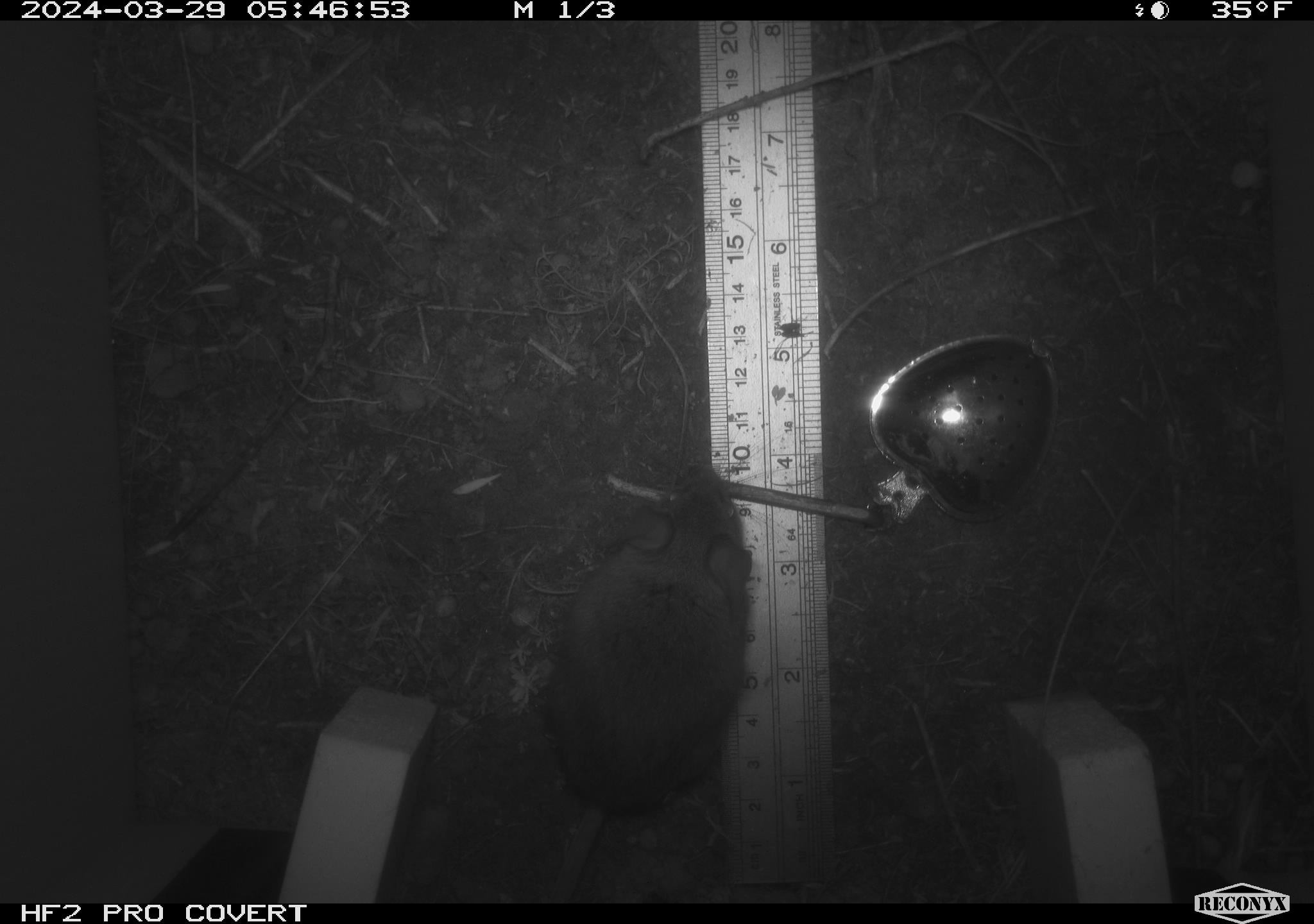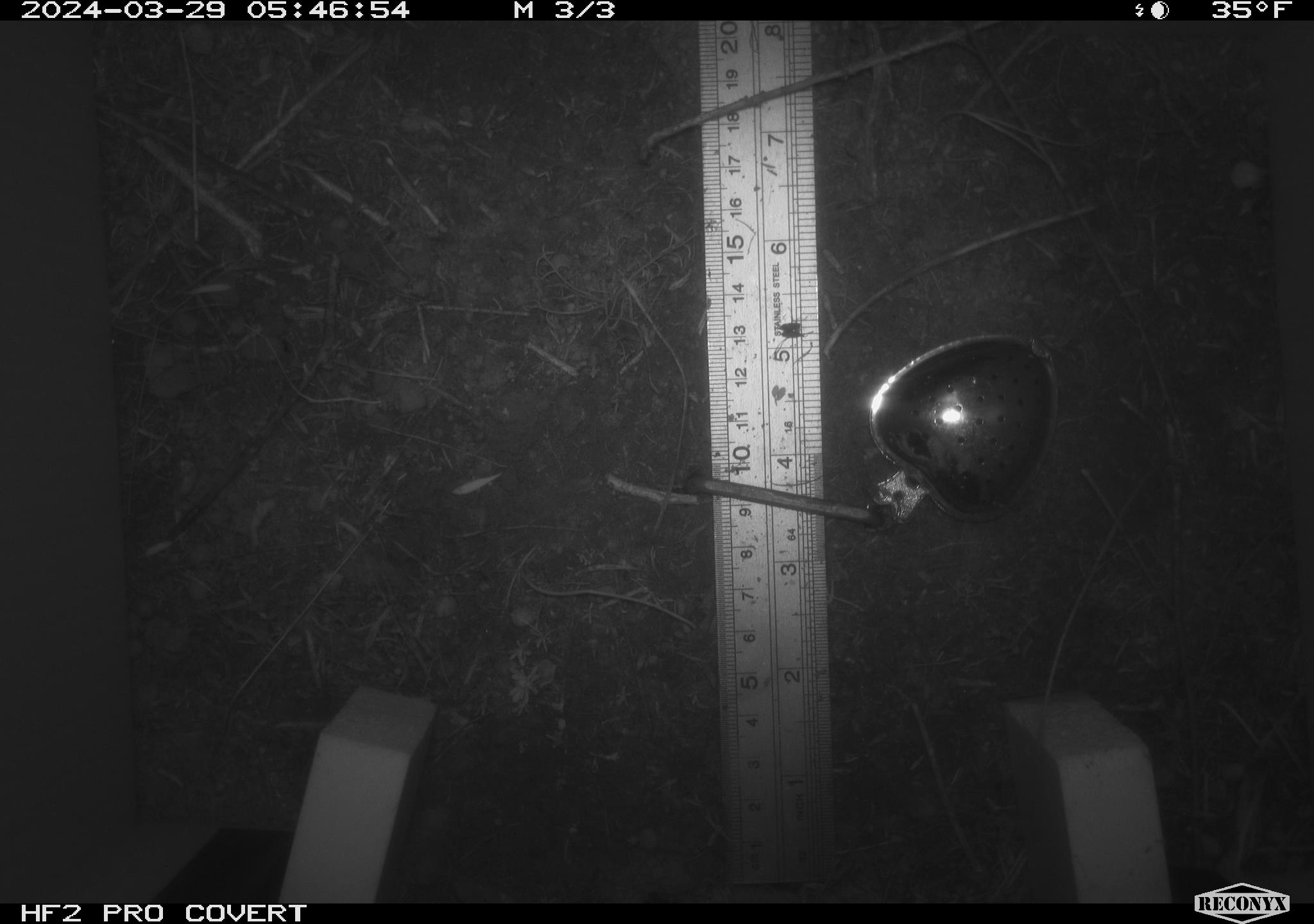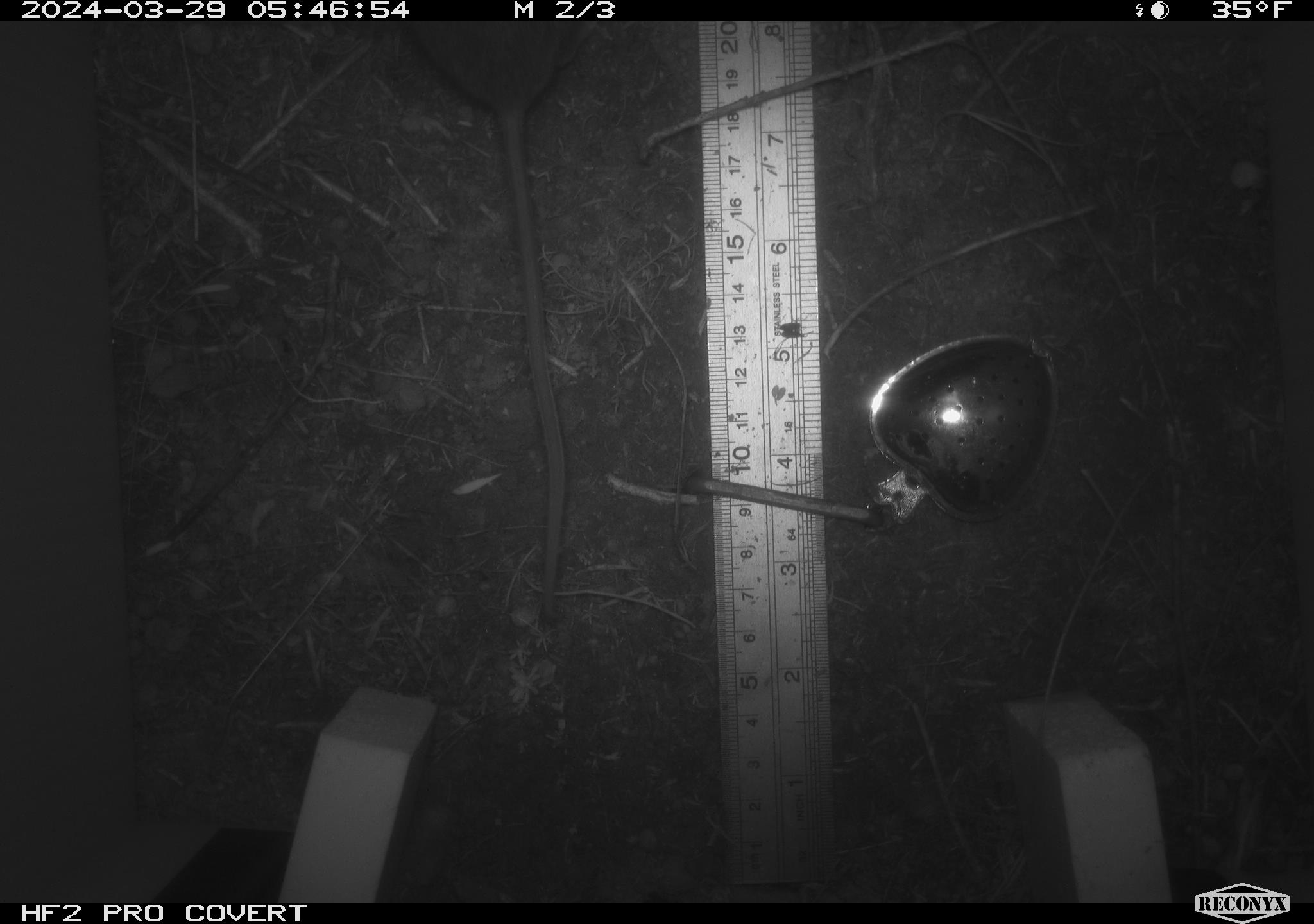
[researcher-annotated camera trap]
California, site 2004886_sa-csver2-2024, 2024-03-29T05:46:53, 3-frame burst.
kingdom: Animalia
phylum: Chordata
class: Mammalia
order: Rodentia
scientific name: Rodentia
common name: rodent